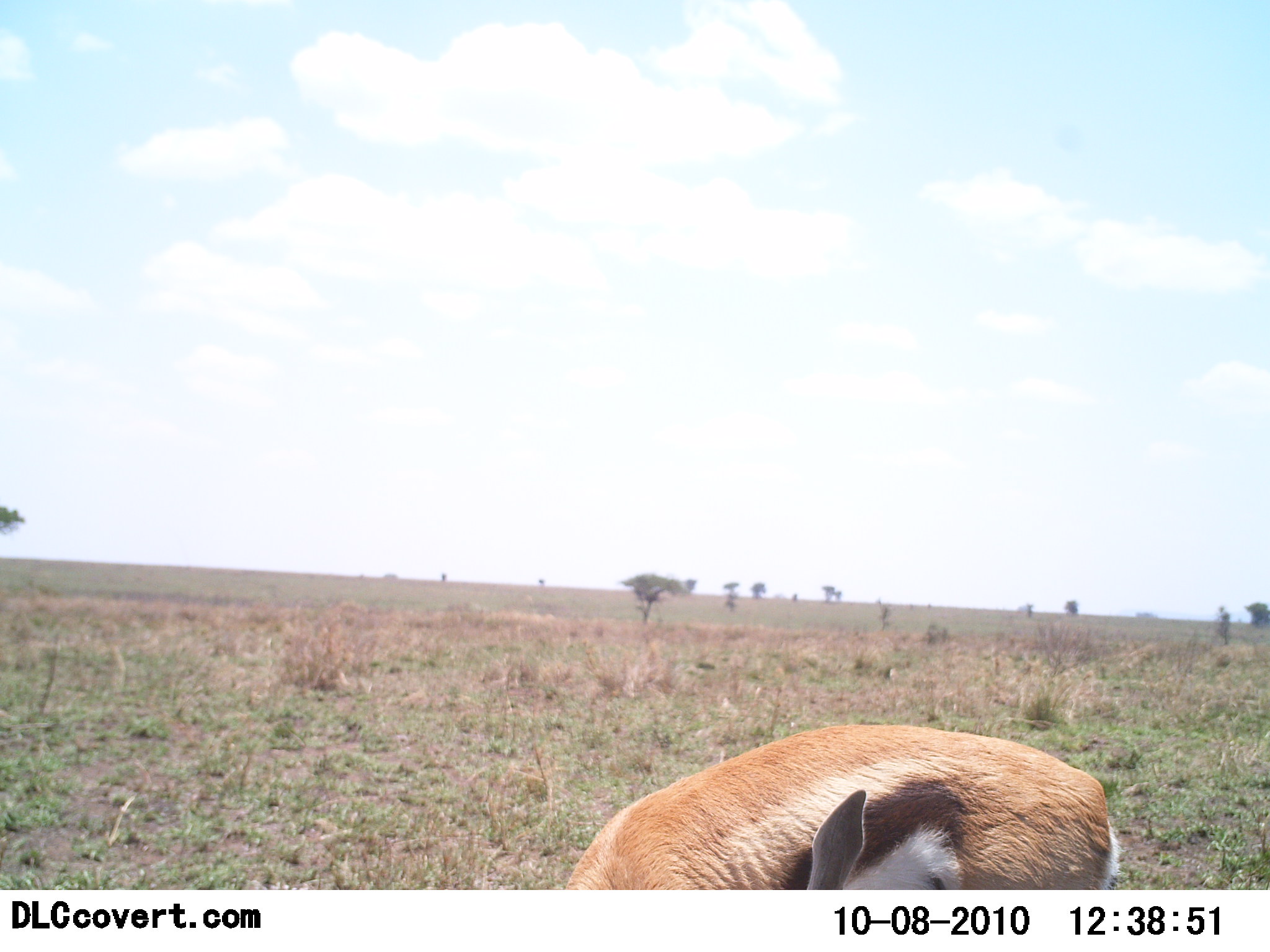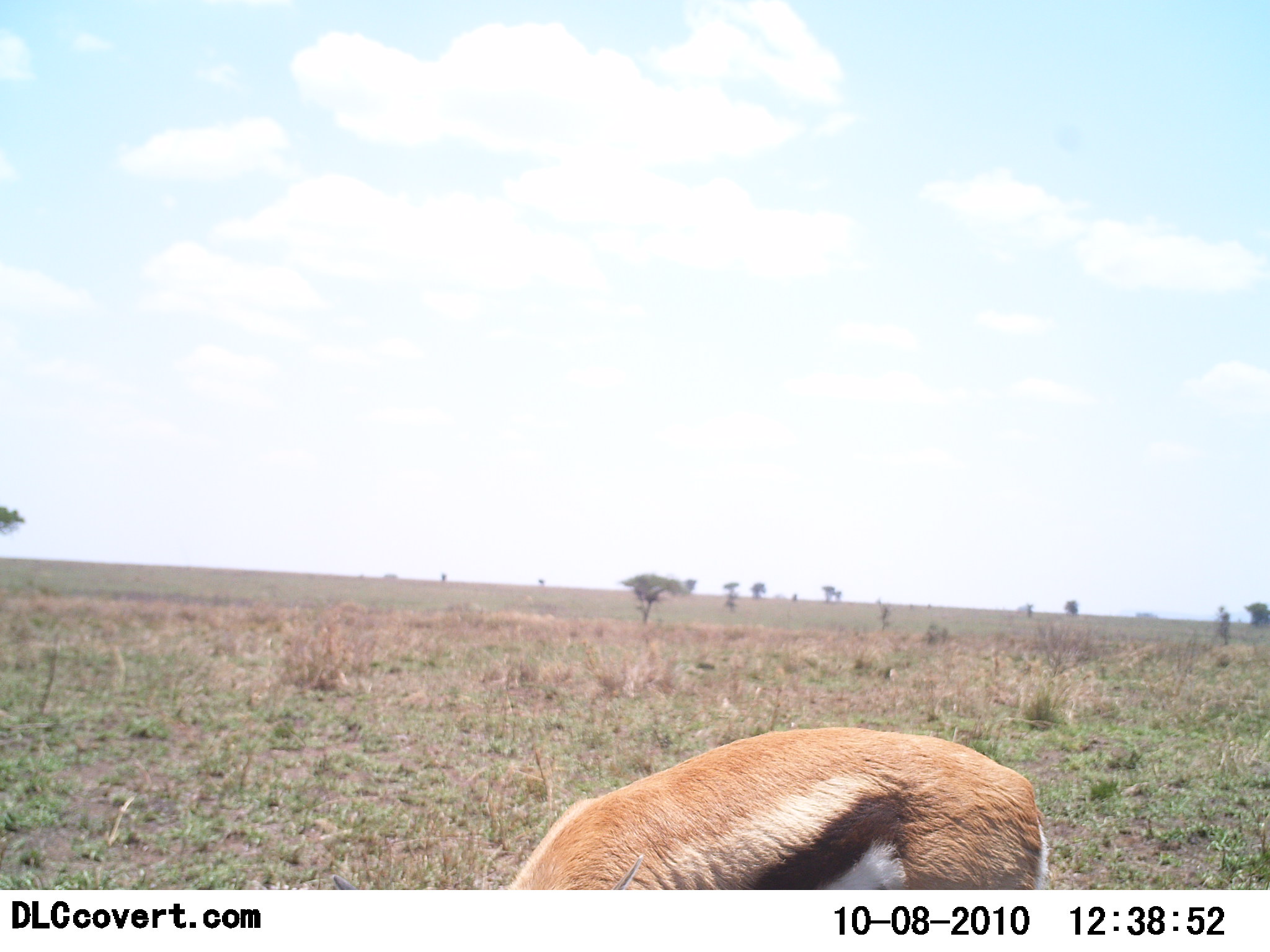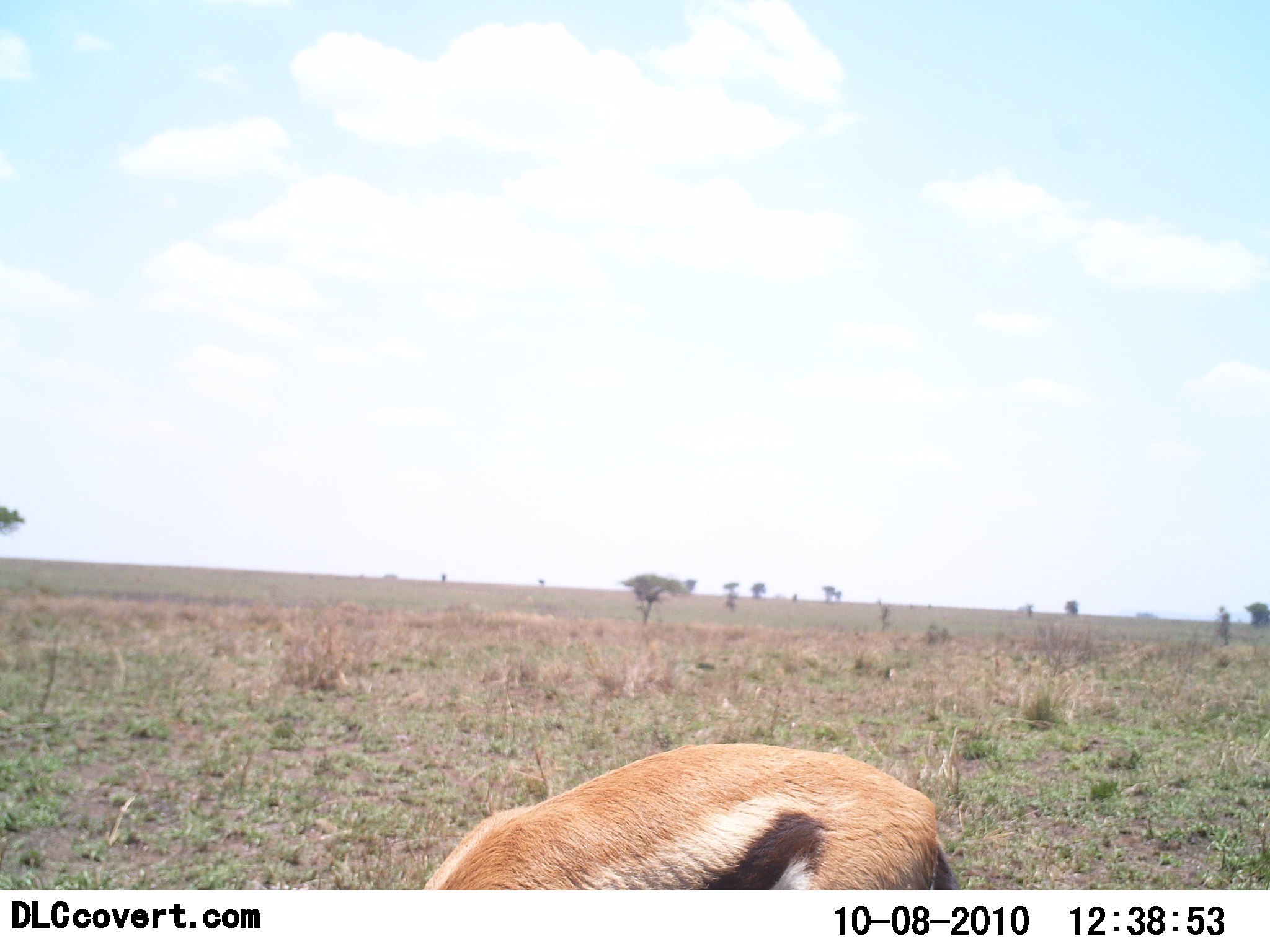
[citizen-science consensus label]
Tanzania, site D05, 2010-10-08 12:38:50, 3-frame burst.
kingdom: Animalia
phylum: Chordata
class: Mammalia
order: Artiodactyla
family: Bovidae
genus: Eudorcas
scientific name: Eudorcas thomsonii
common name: thomson's gazelle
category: gazellethomsons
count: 1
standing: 18%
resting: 0%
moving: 24%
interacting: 0%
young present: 0%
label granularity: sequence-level